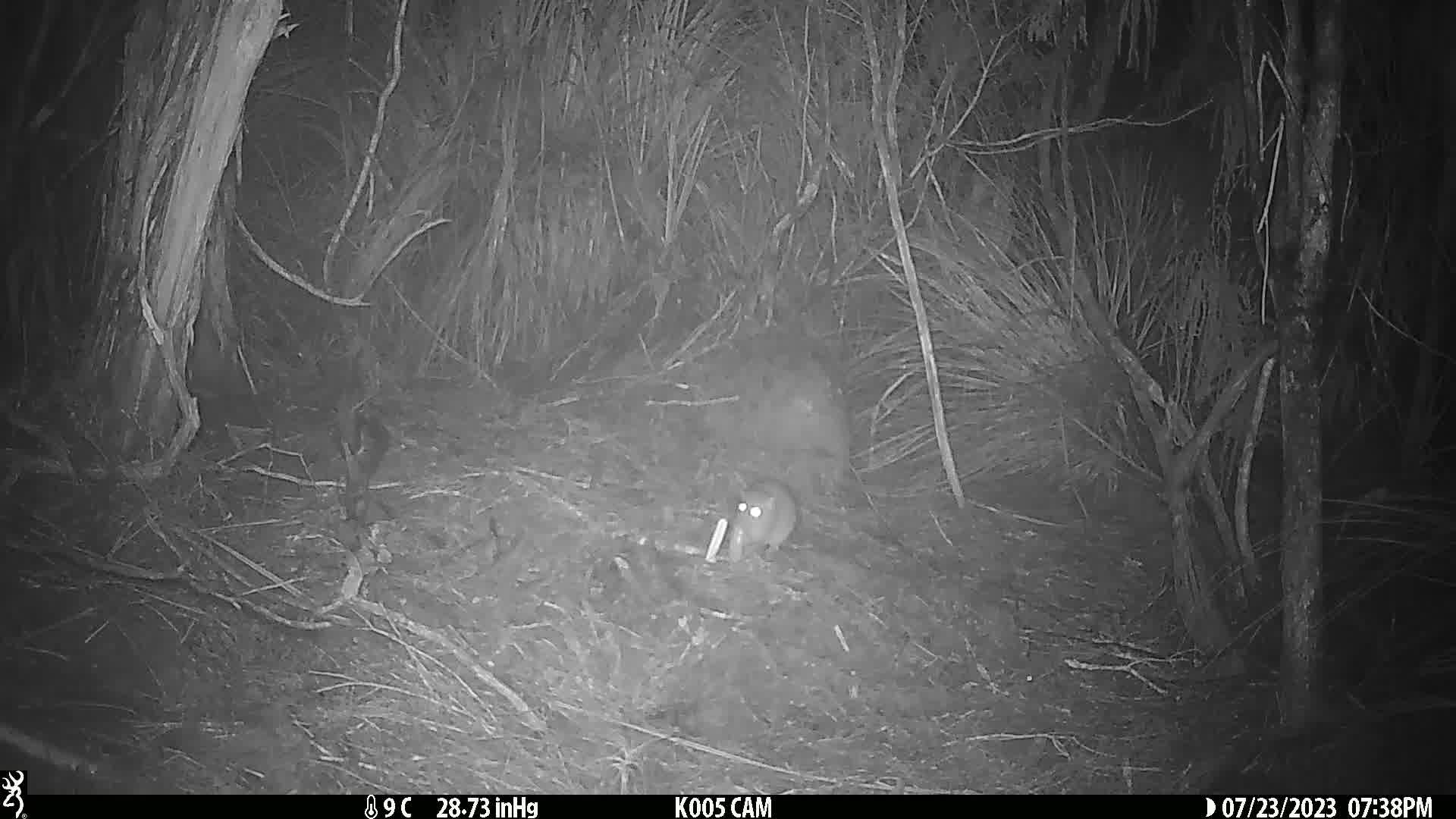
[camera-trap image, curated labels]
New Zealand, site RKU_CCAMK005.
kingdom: Animalia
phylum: Chordata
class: Mammalia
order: Rodentia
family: Muridae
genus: Rattus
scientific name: Rattus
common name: rat